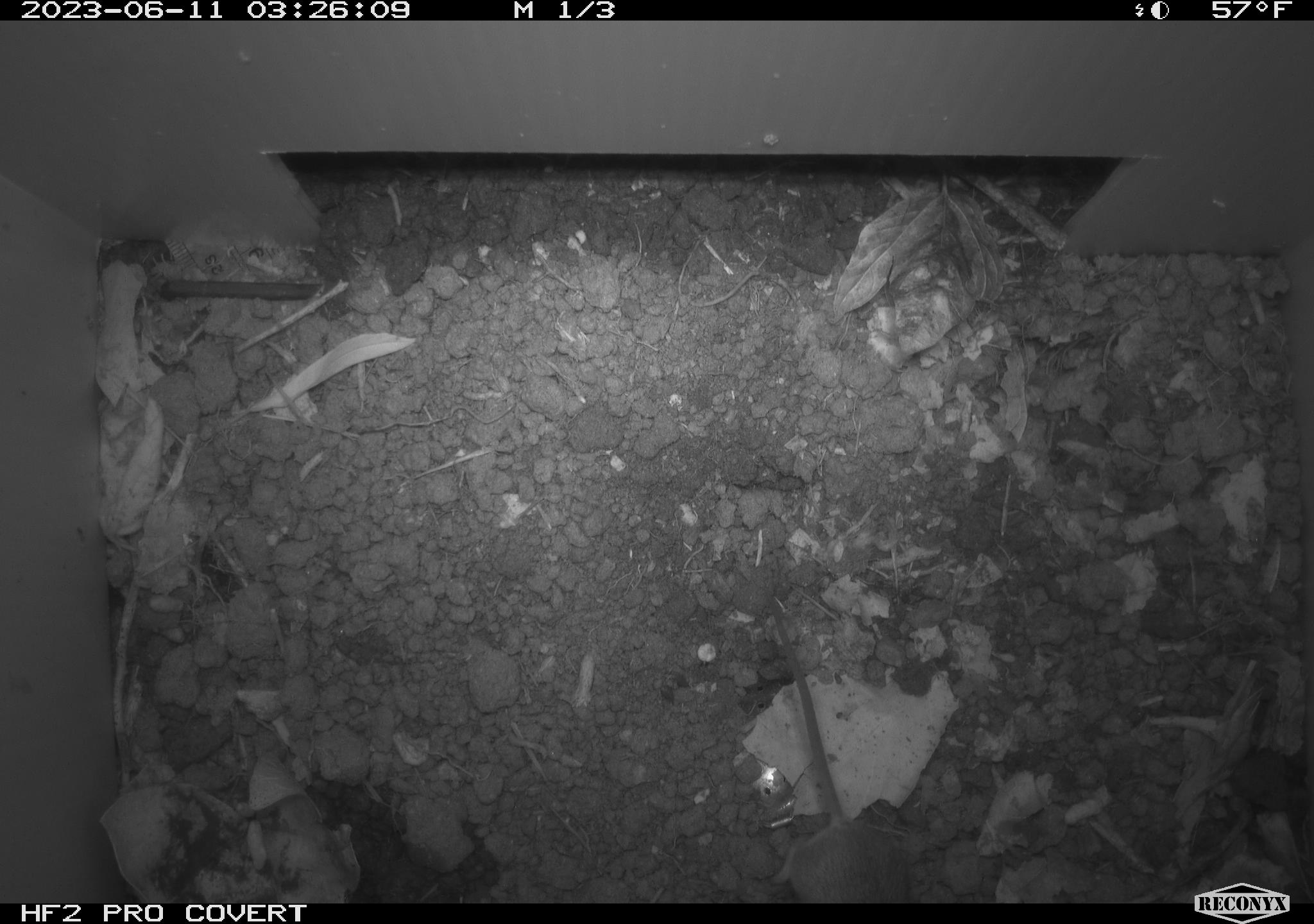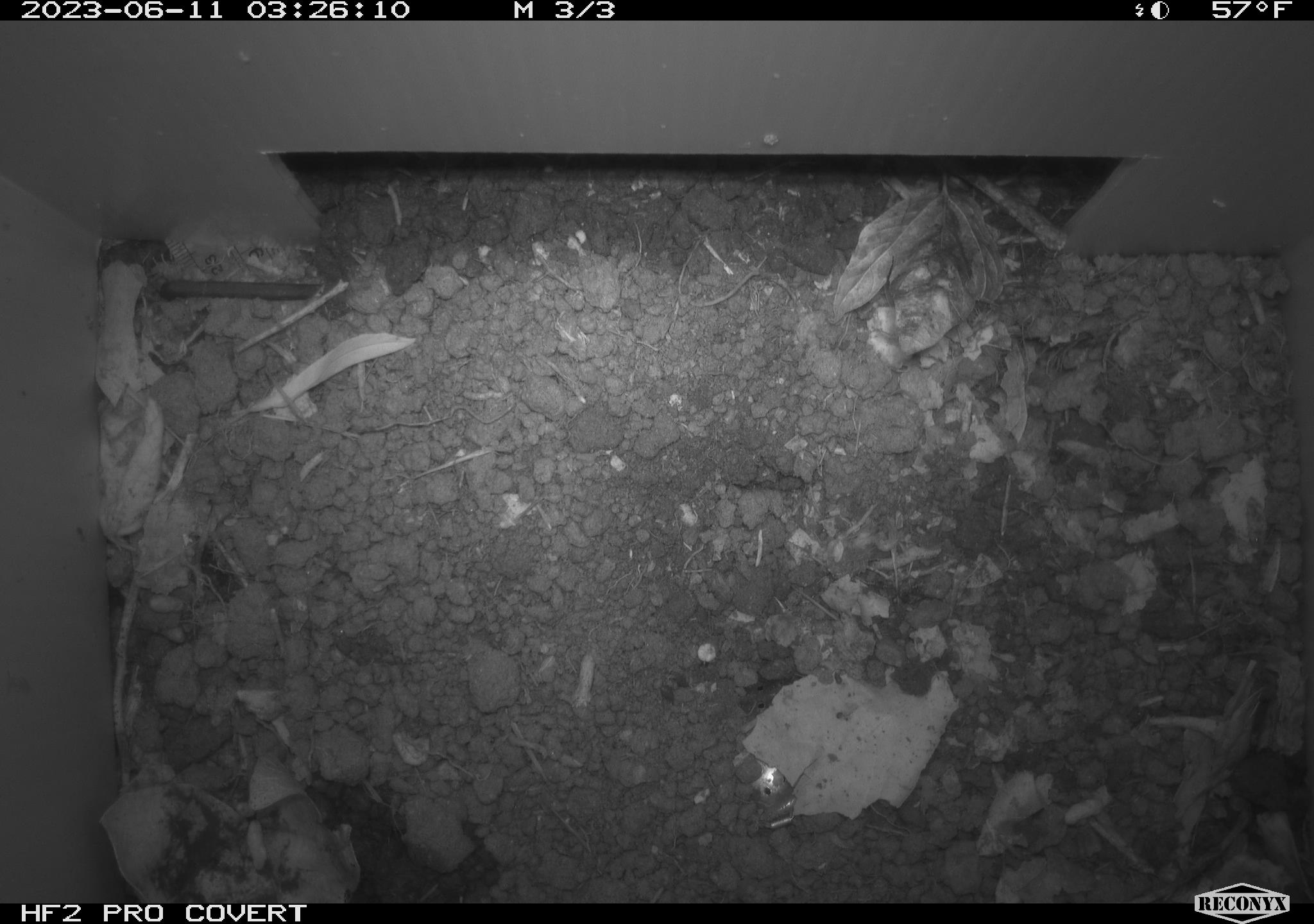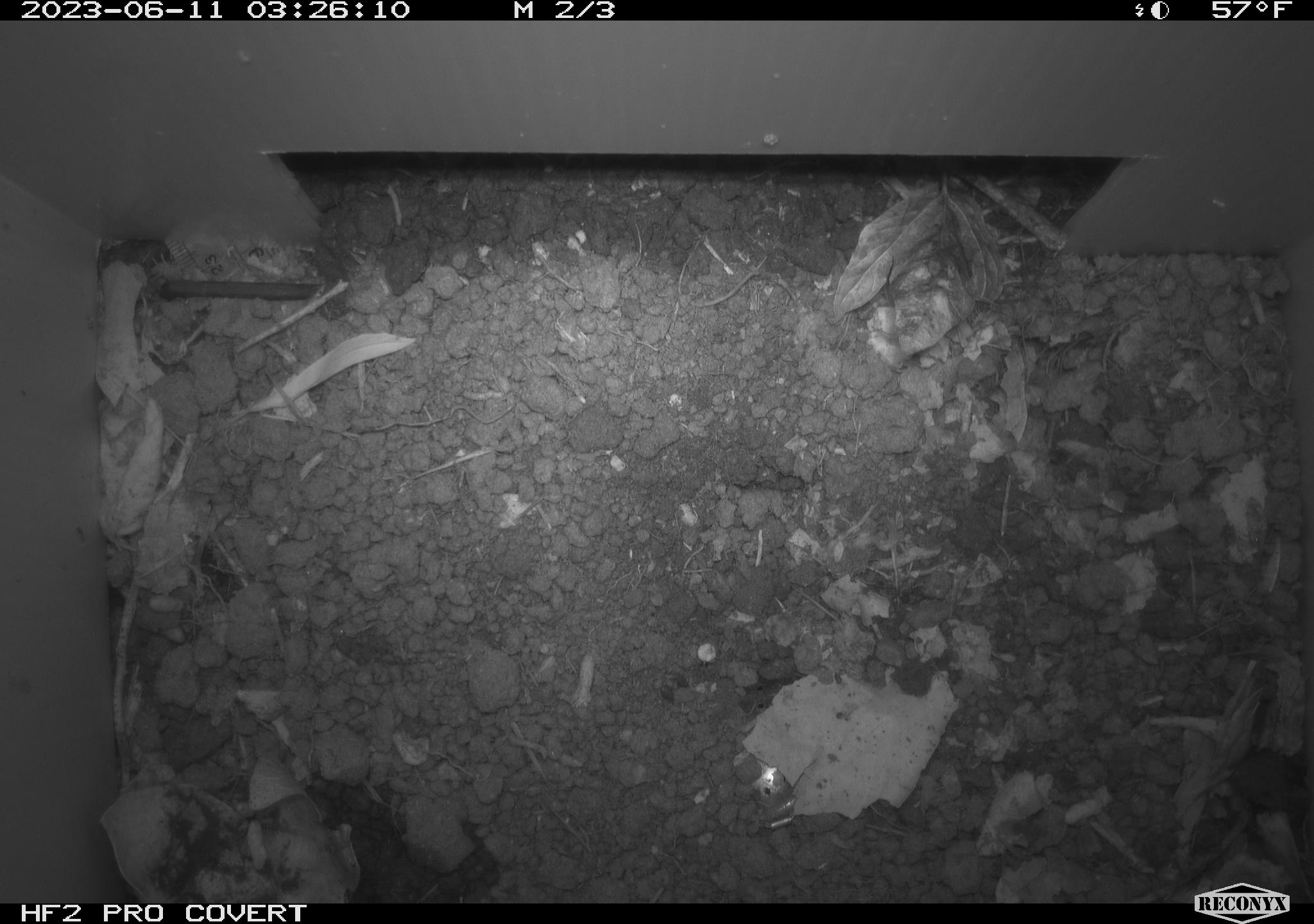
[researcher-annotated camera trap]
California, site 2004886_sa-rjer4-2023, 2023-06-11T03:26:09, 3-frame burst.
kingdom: Animalia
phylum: Chordata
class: Mammalia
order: Rodentia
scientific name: Rodentia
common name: mouse species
Mouse species (Rodentia).